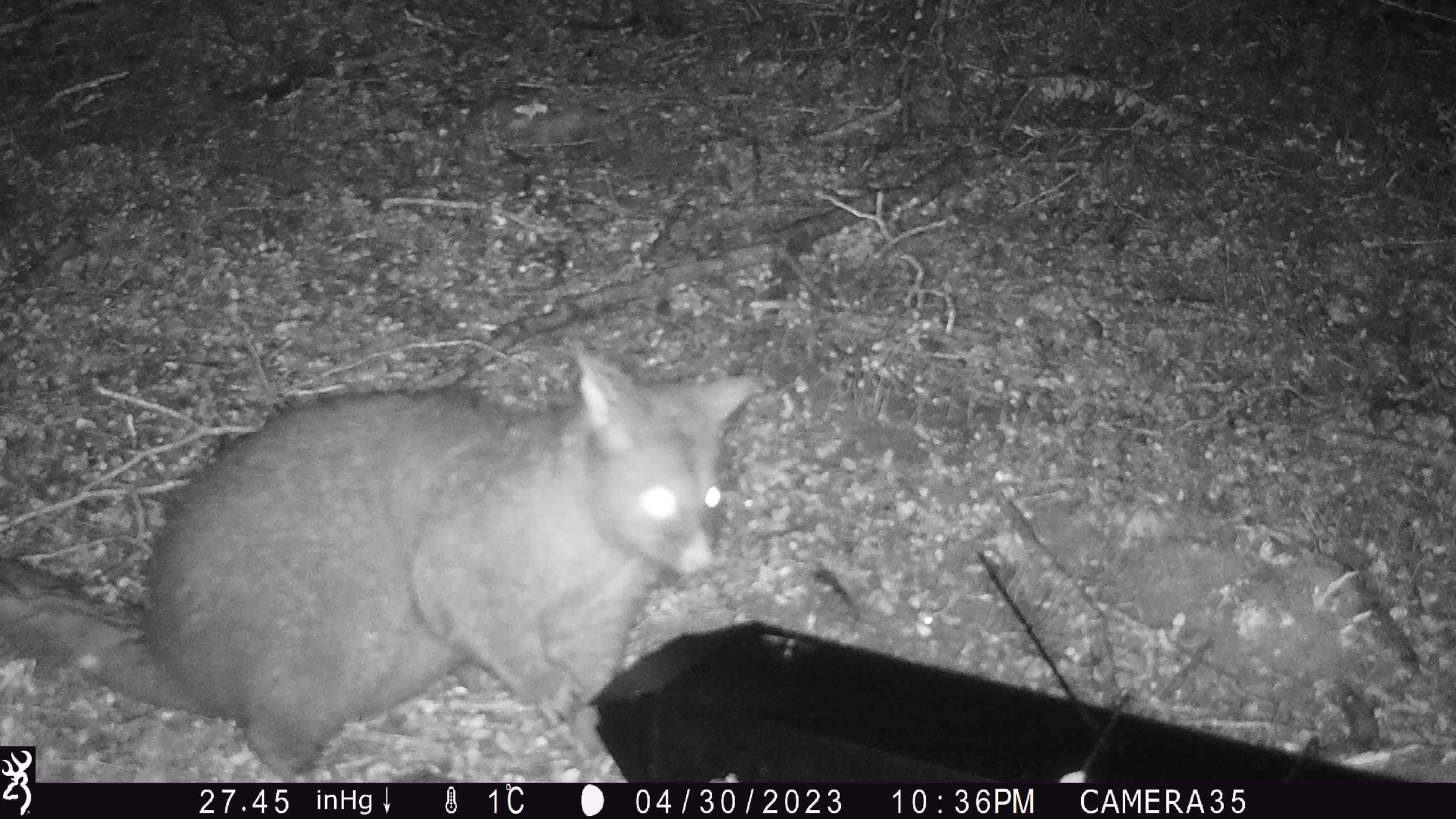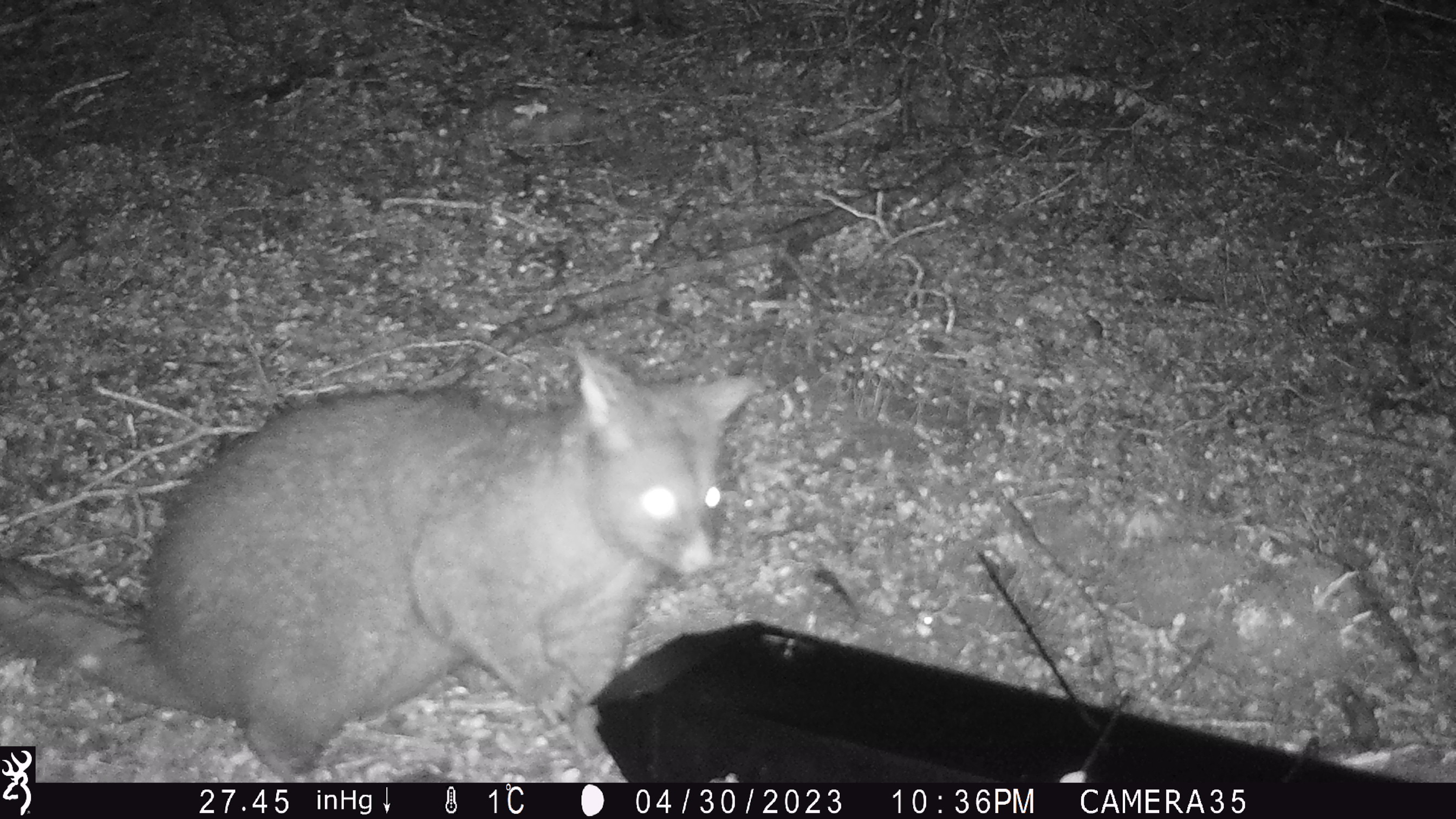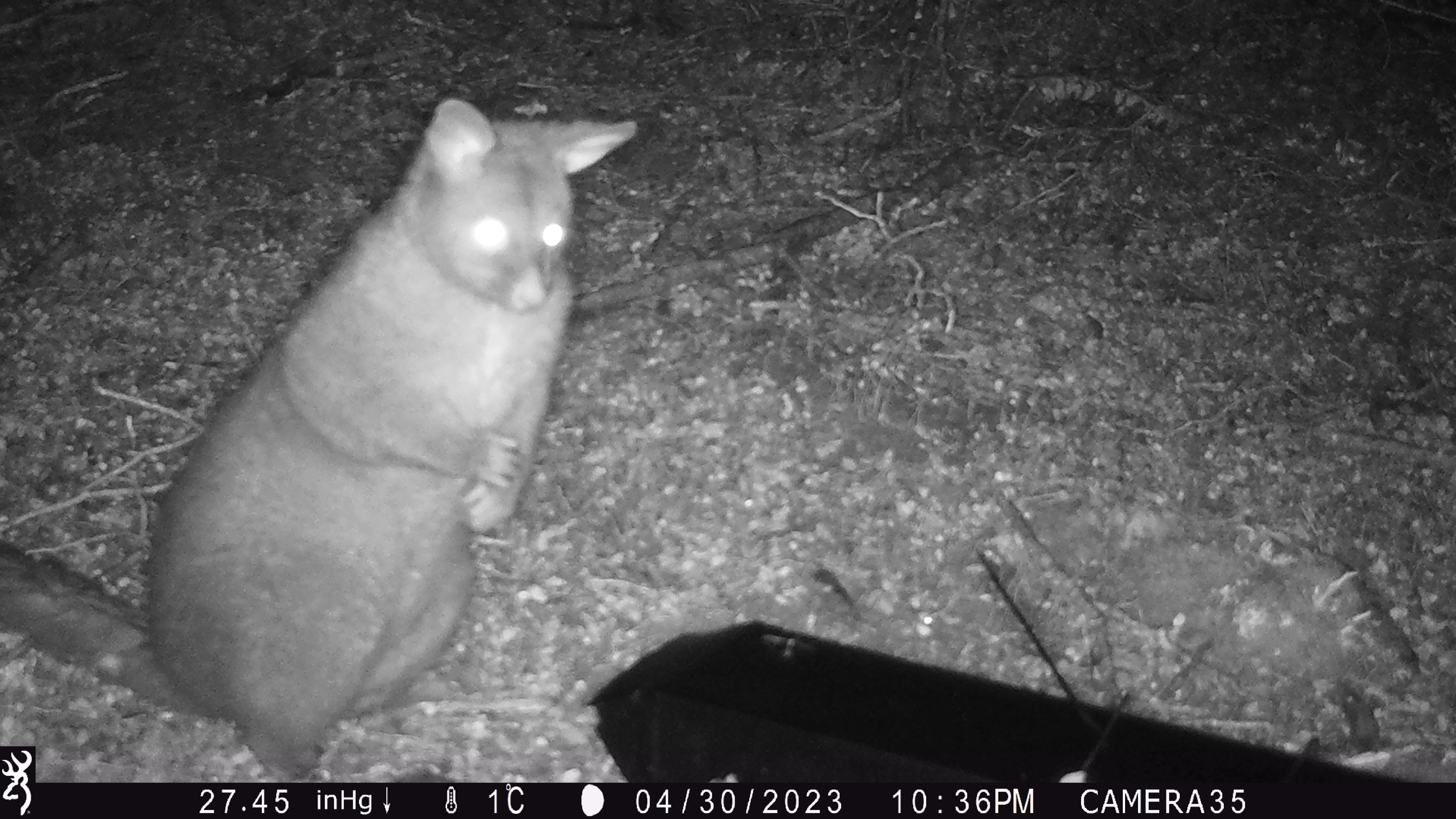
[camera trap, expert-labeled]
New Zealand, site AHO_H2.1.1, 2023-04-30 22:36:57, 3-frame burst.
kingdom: Animalia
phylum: Chordata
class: Mammalia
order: Diprotodontia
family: Phalangeridae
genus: Trichosurus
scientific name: Trichosurus vulpecula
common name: common brushtail possum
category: possum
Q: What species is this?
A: Possum (common brushtail possum) (Trichosurus vulpecula).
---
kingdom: Animalia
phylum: Chordata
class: Mammalia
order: Carnivora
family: Mustelidae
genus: Mustela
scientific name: Mustela erminea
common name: stoat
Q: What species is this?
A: Stoat (Mustela erminea).